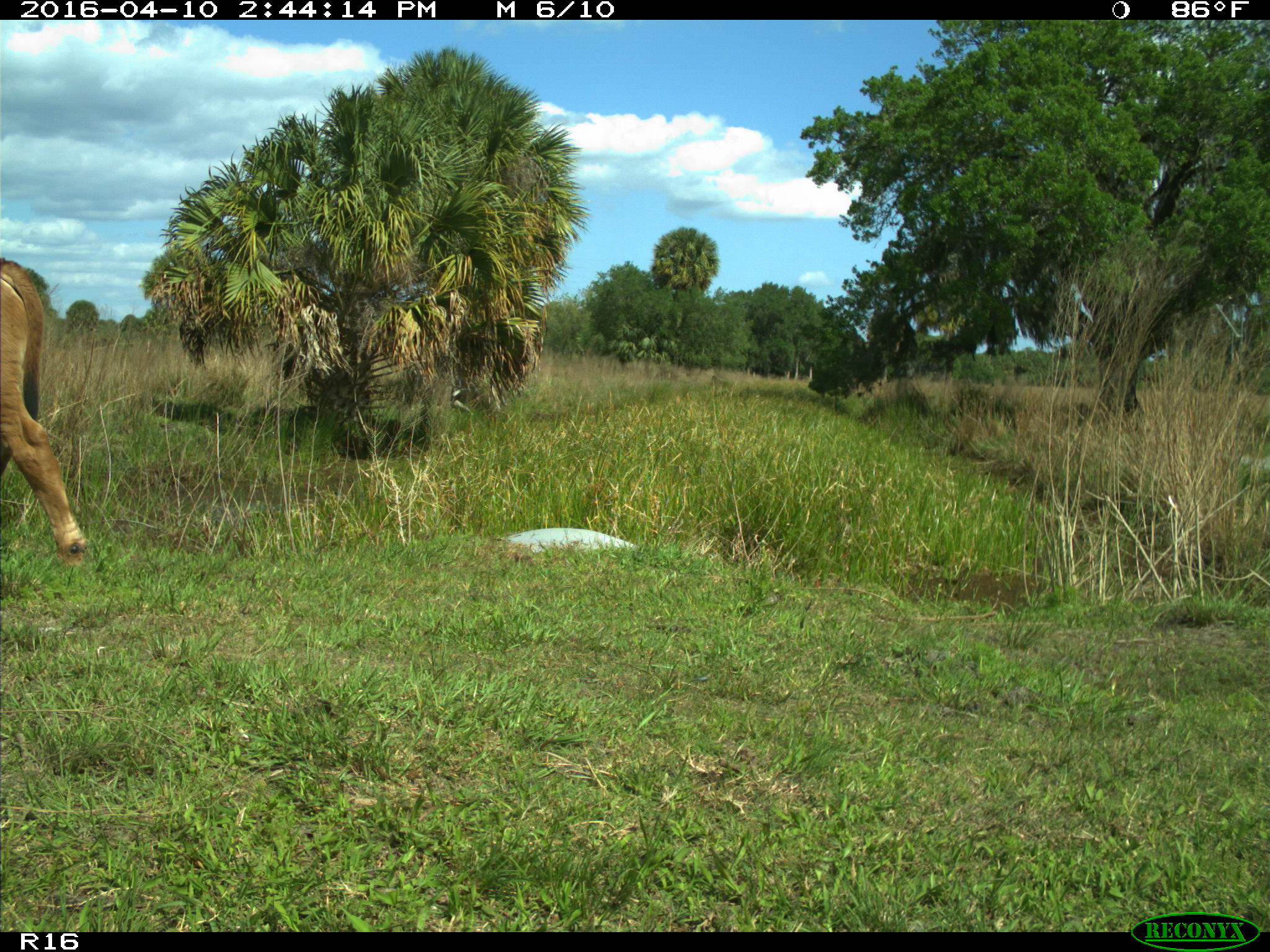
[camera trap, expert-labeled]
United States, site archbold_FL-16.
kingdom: Animalia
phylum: Chordata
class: Mammalia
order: Artiodactyla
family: Bovidae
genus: Bos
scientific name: Bos taurus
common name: domestic cow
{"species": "Bos taurus (domestic cow)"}